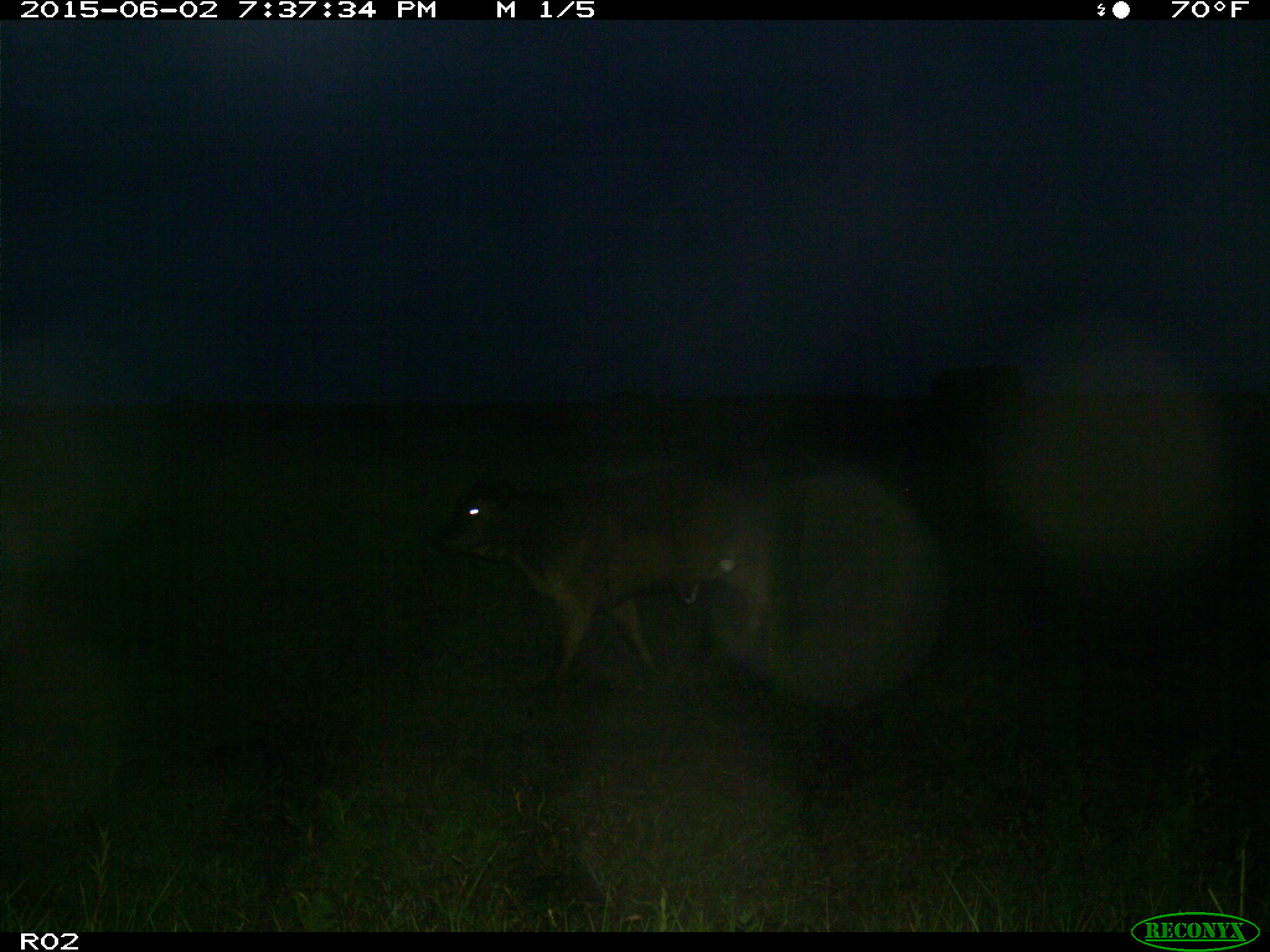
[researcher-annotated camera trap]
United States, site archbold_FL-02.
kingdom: Animalia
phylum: Chordata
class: Mammalia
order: Artiodactyla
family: Bovidae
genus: Bos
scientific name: Bos taurus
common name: domestic cow